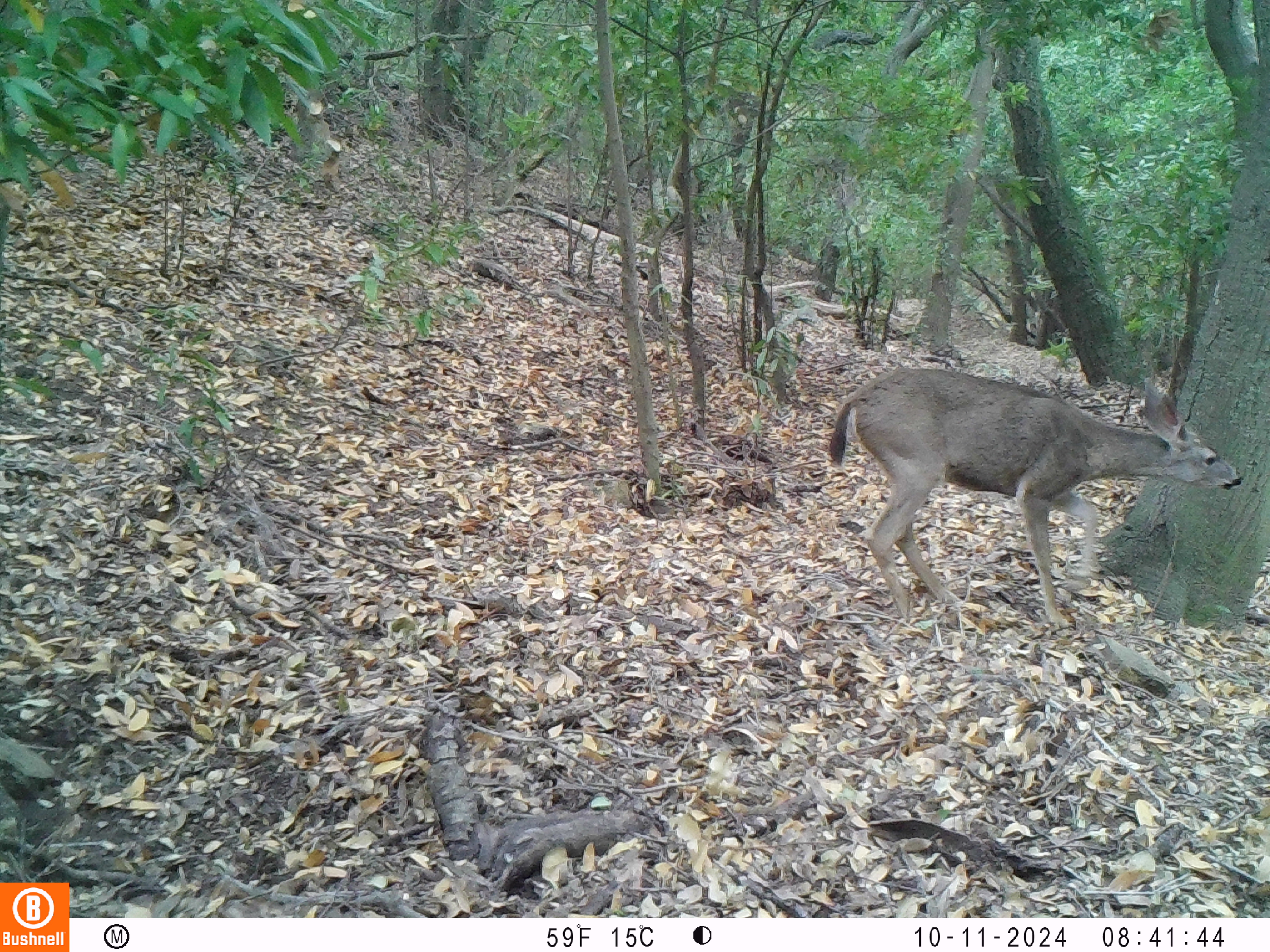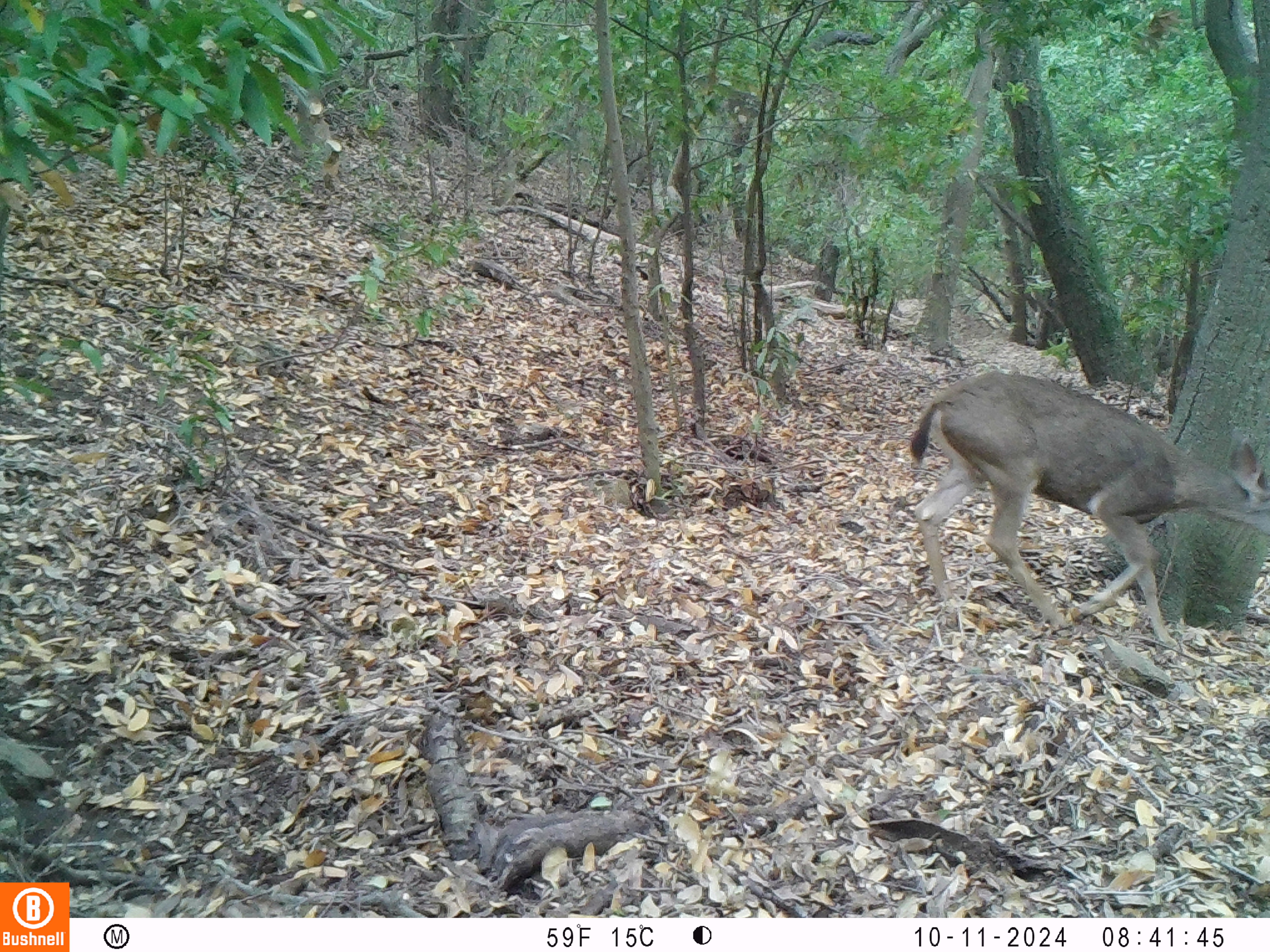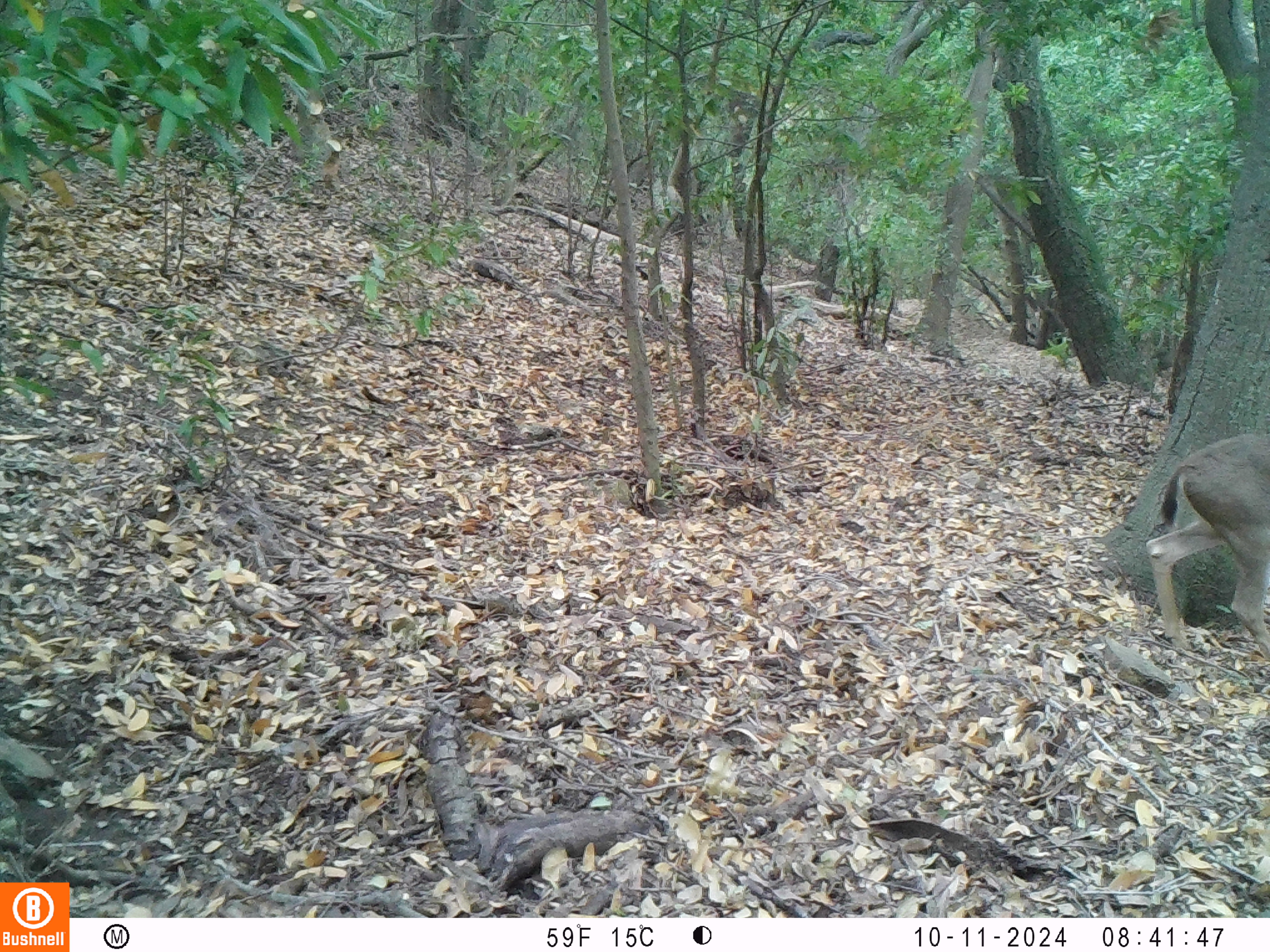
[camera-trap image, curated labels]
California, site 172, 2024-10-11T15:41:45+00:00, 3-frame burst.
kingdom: Animalia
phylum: Chordata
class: Mammalia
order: Artiodactyla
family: Cervidae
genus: Odocoileus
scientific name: Odocoileus hemionus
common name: mule deer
Mule deer (Odocoileus hemionus).